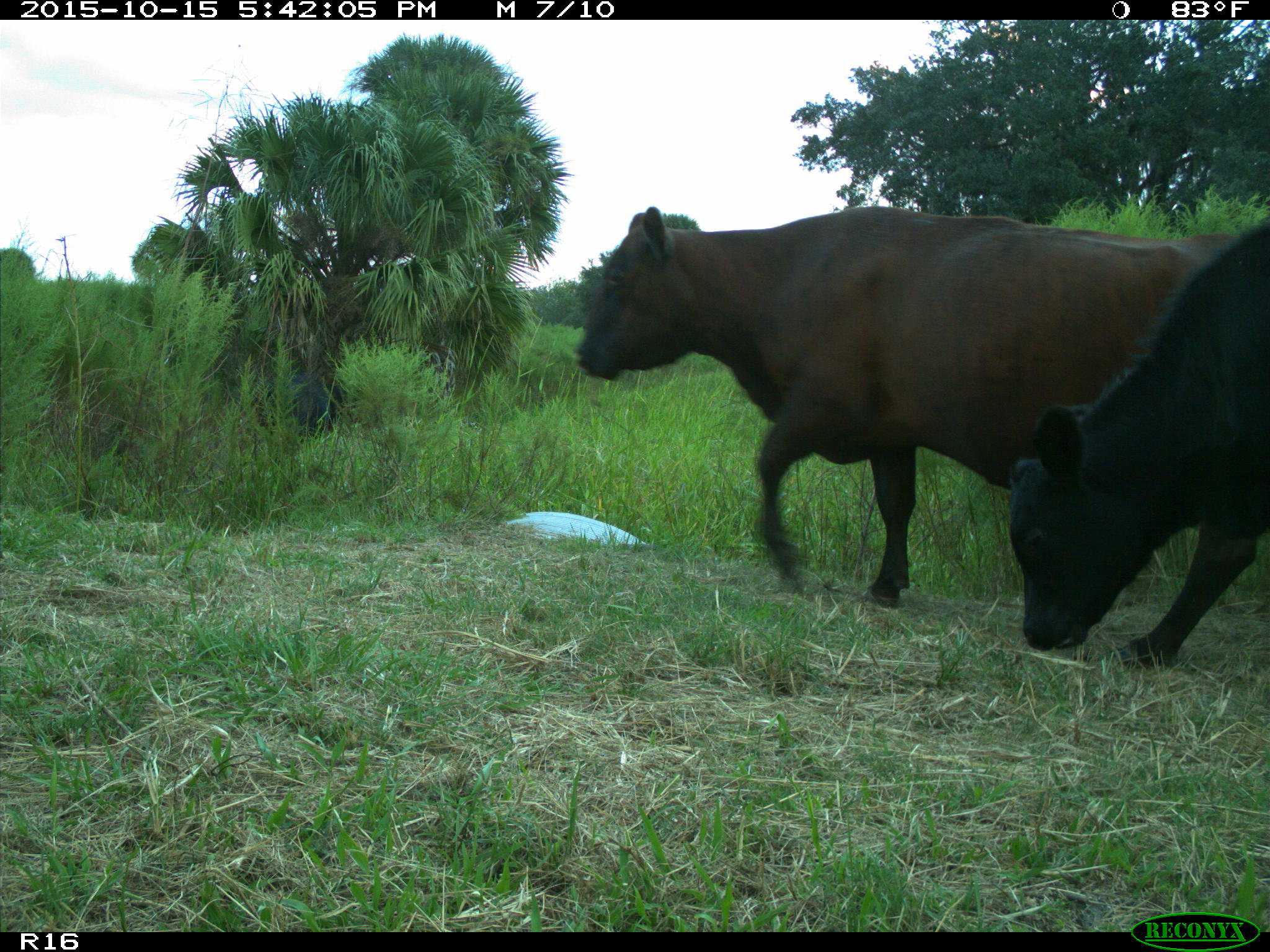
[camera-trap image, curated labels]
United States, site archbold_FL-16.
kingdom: Animalia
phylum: Chordata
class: Mammalia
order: Artiodactyla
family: Bovidae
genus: Bos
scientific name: Bos taurus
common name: domestic cow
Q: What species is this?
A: Bos taurus (domestic cow).